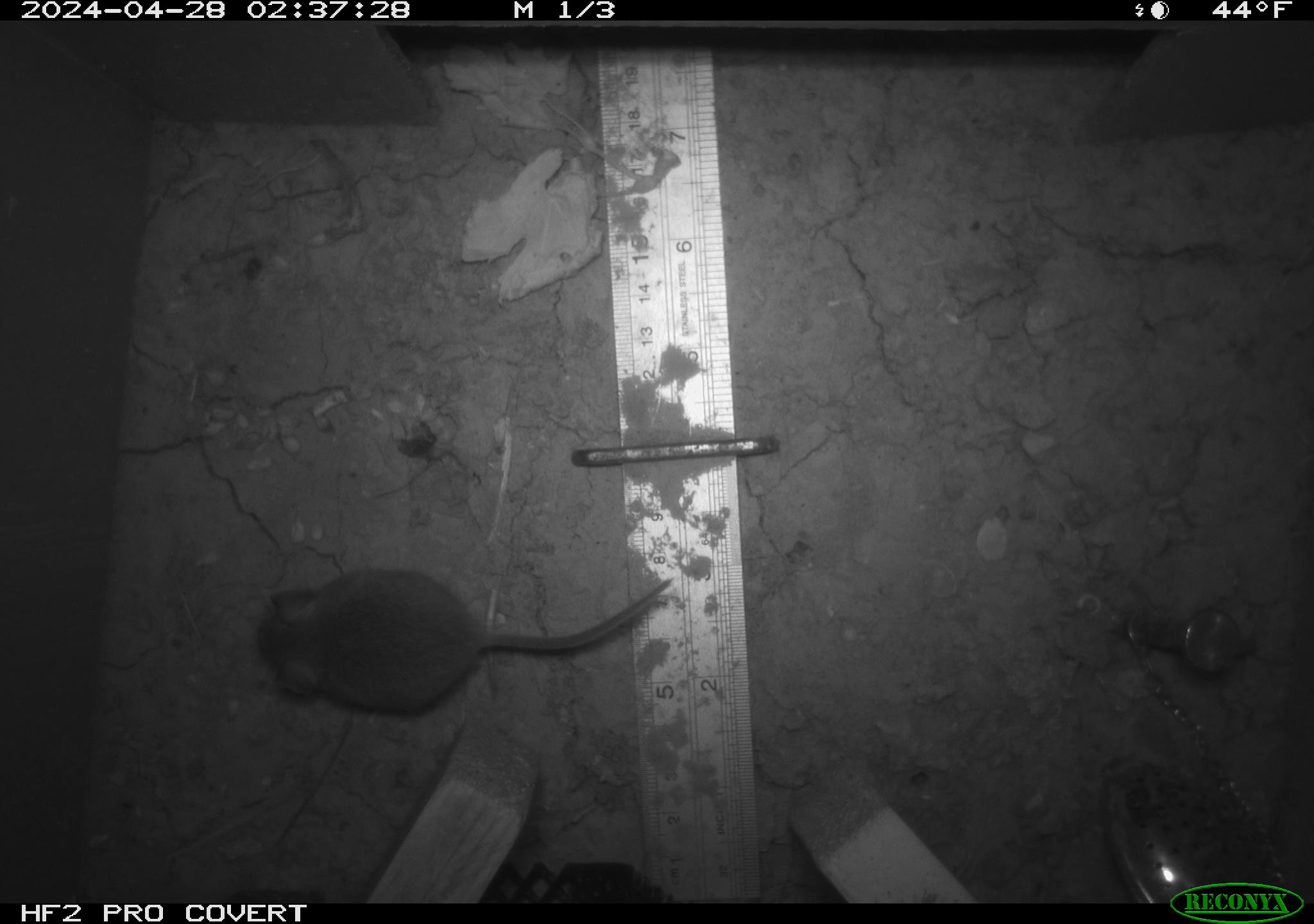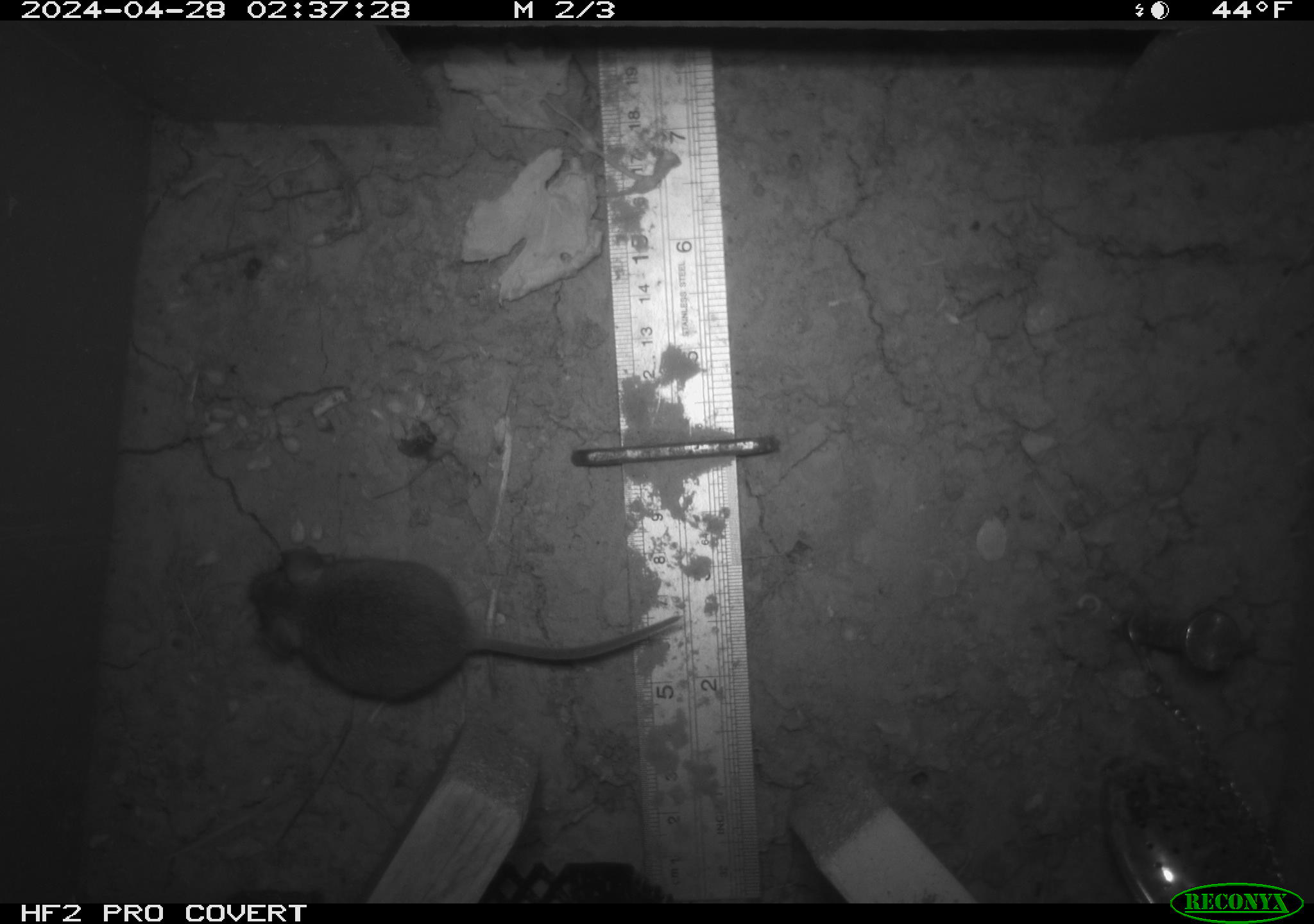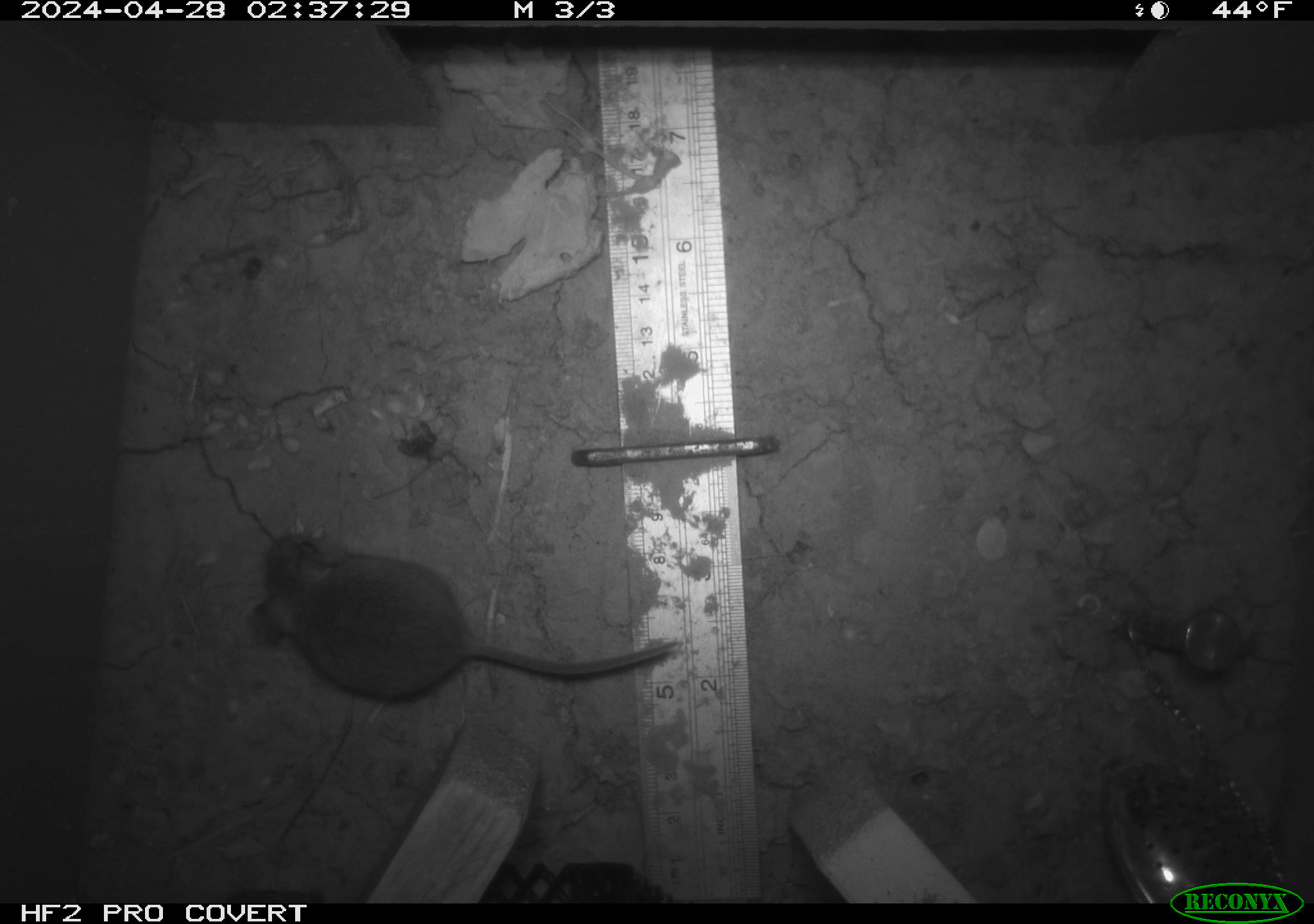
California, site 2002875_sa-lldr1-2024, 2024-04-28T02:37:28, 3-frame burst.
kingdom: Animalia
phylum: Chordata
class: Mammalia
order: Rodentia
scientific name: Rodentia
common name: mouse species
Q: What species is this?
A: Mouse species (Rodentia).